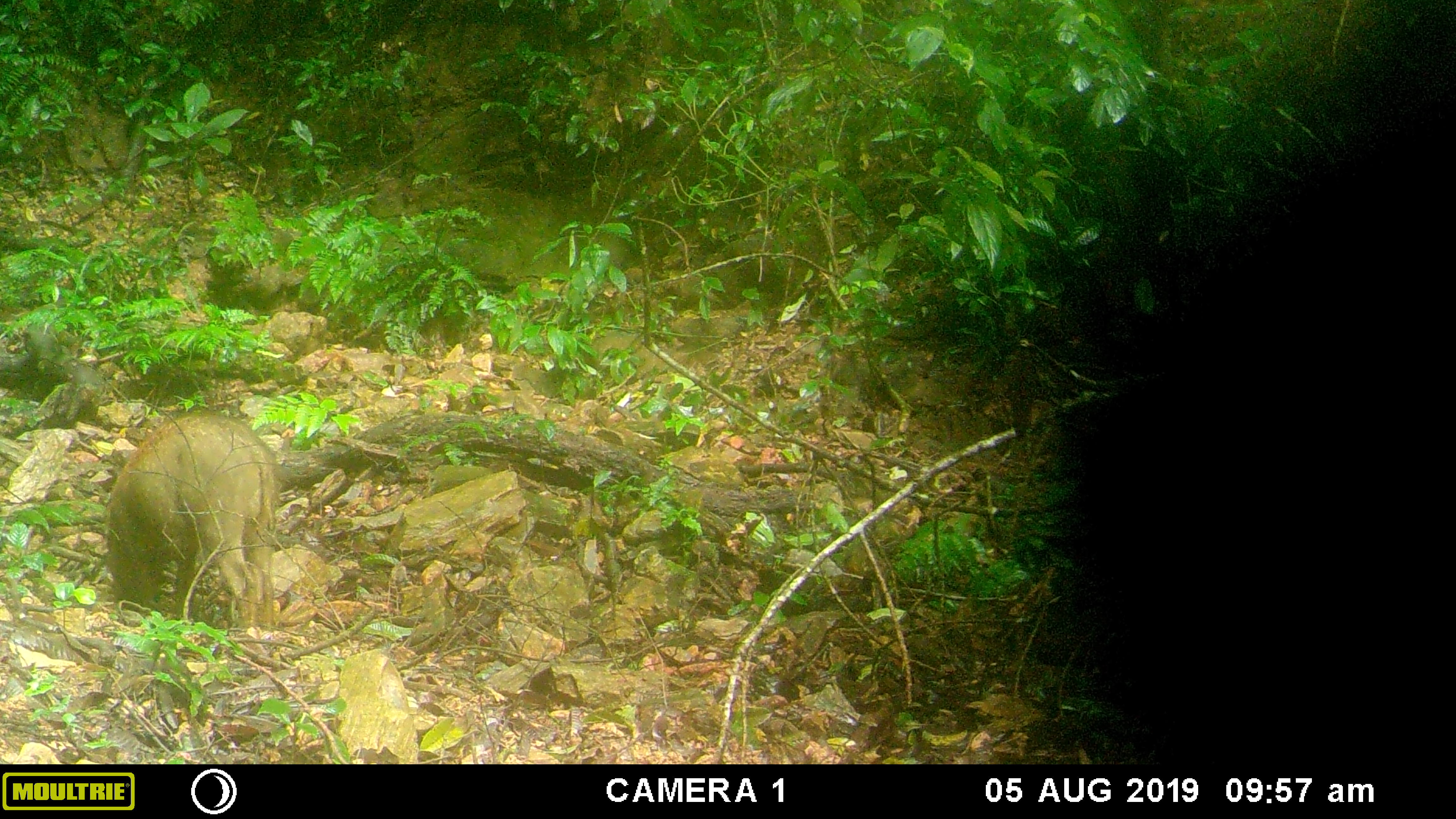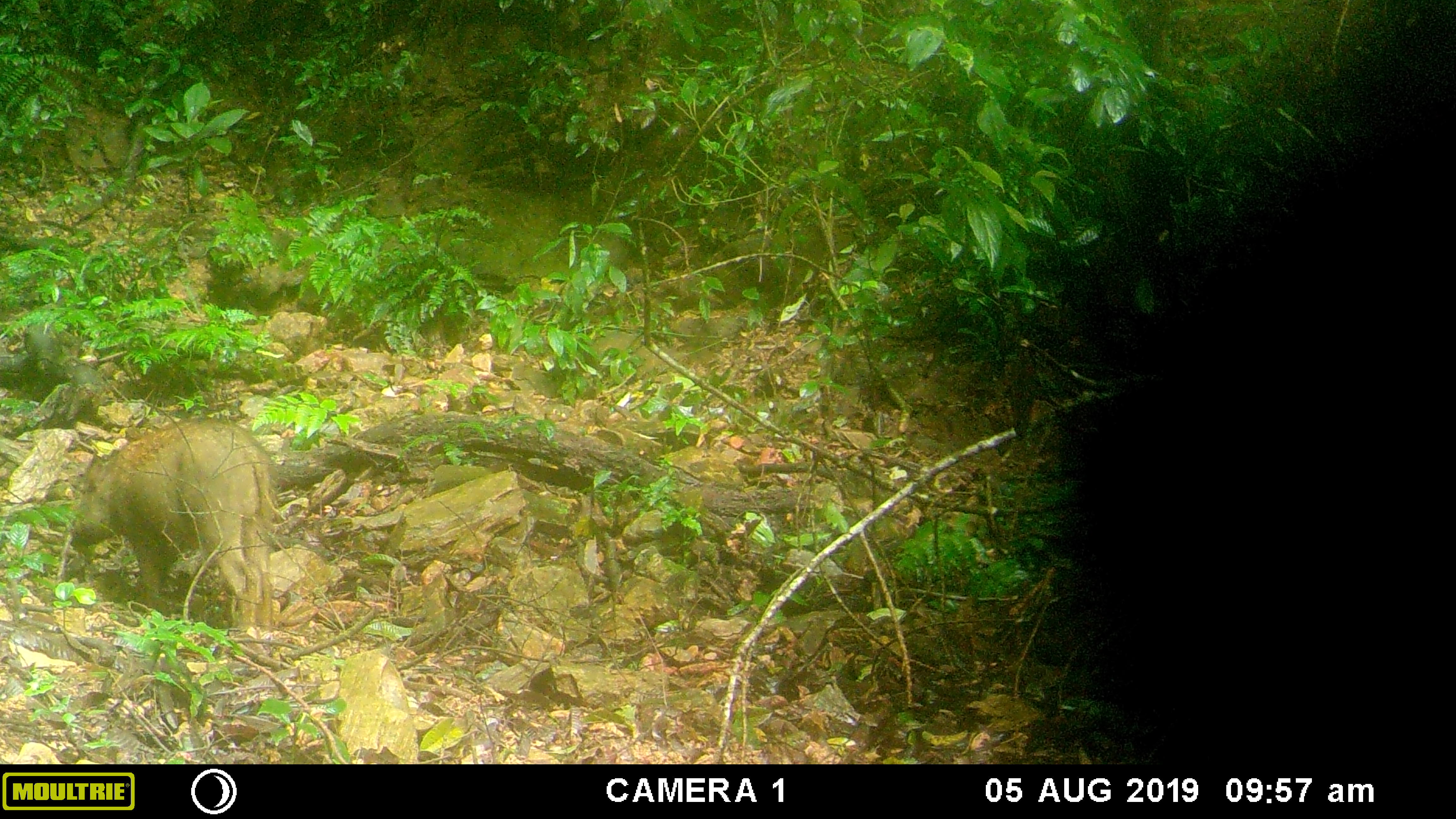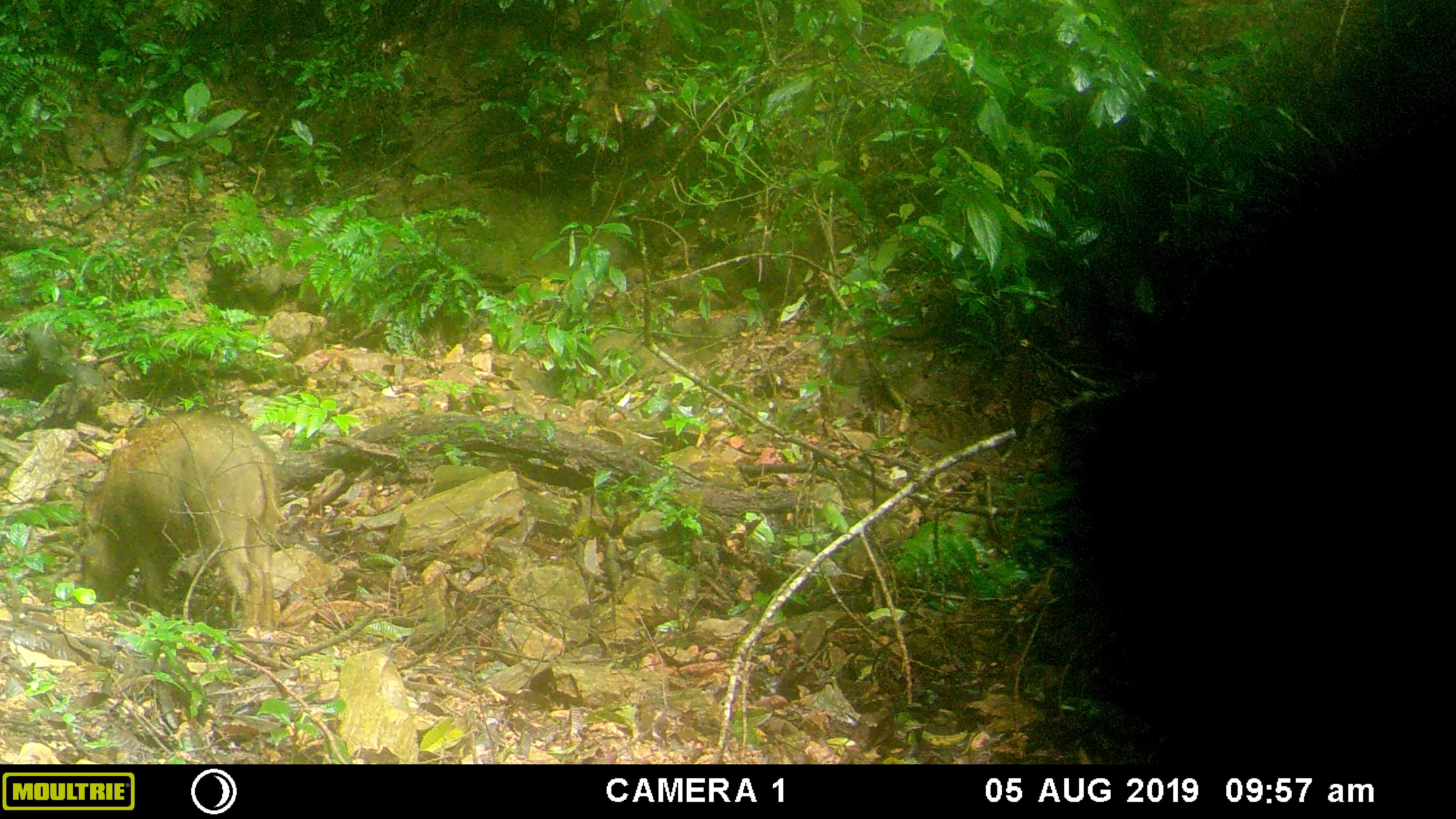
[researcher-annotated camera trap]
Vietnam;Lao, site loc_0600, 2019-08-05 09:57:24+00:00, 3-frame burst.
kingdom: Animalia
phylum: Chordata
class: Mammalia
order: Artiodactyla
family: Suidae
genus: Sus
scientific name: Sus scrofa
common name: eurasian wild pig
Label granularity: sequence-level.